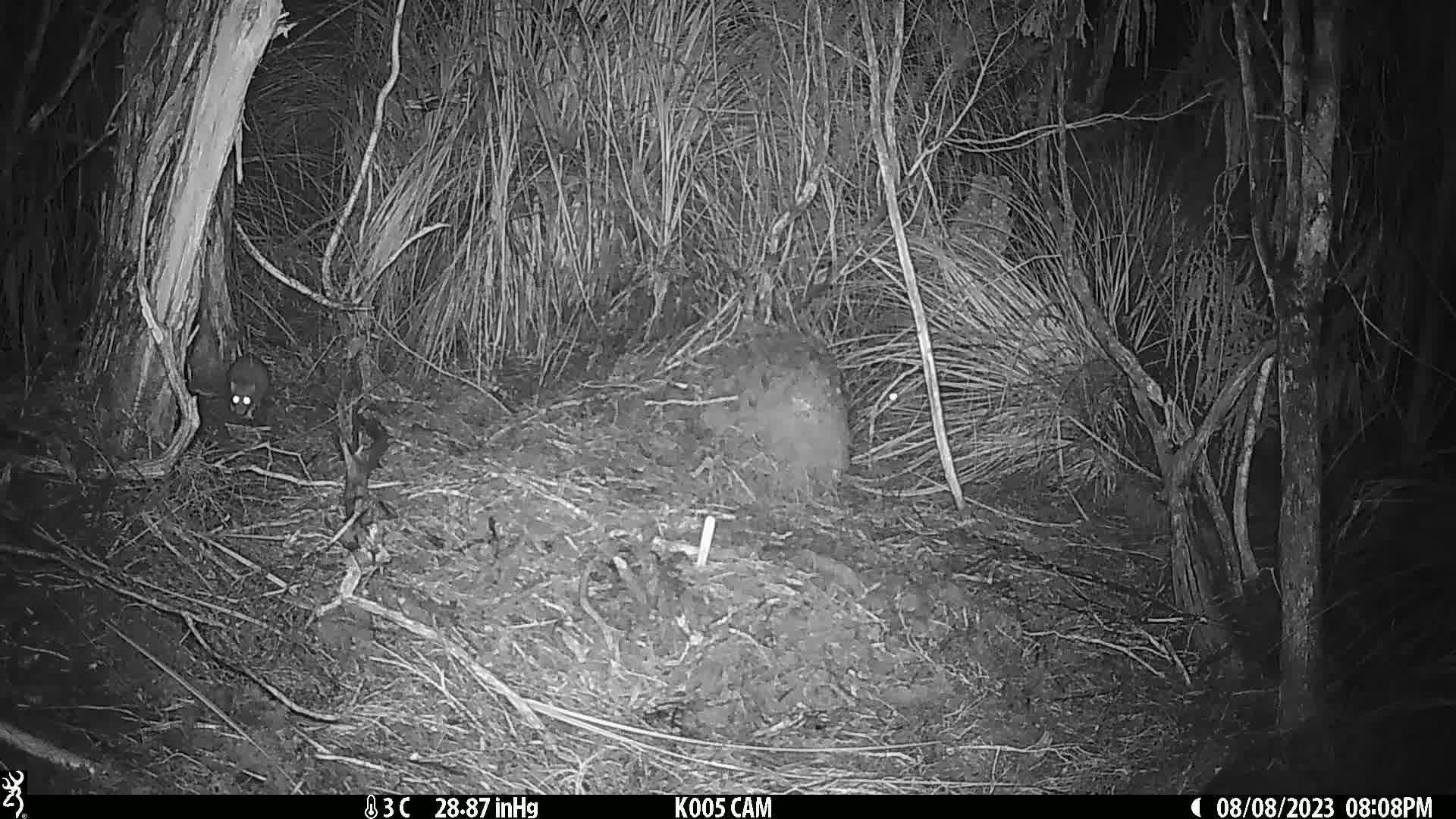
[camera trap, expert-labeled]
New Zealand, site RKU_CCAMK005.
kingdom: Animalia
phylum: Chordata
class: Mammalia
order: Rodentia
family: Muridae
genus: Rattus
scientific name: Rattus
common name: rat